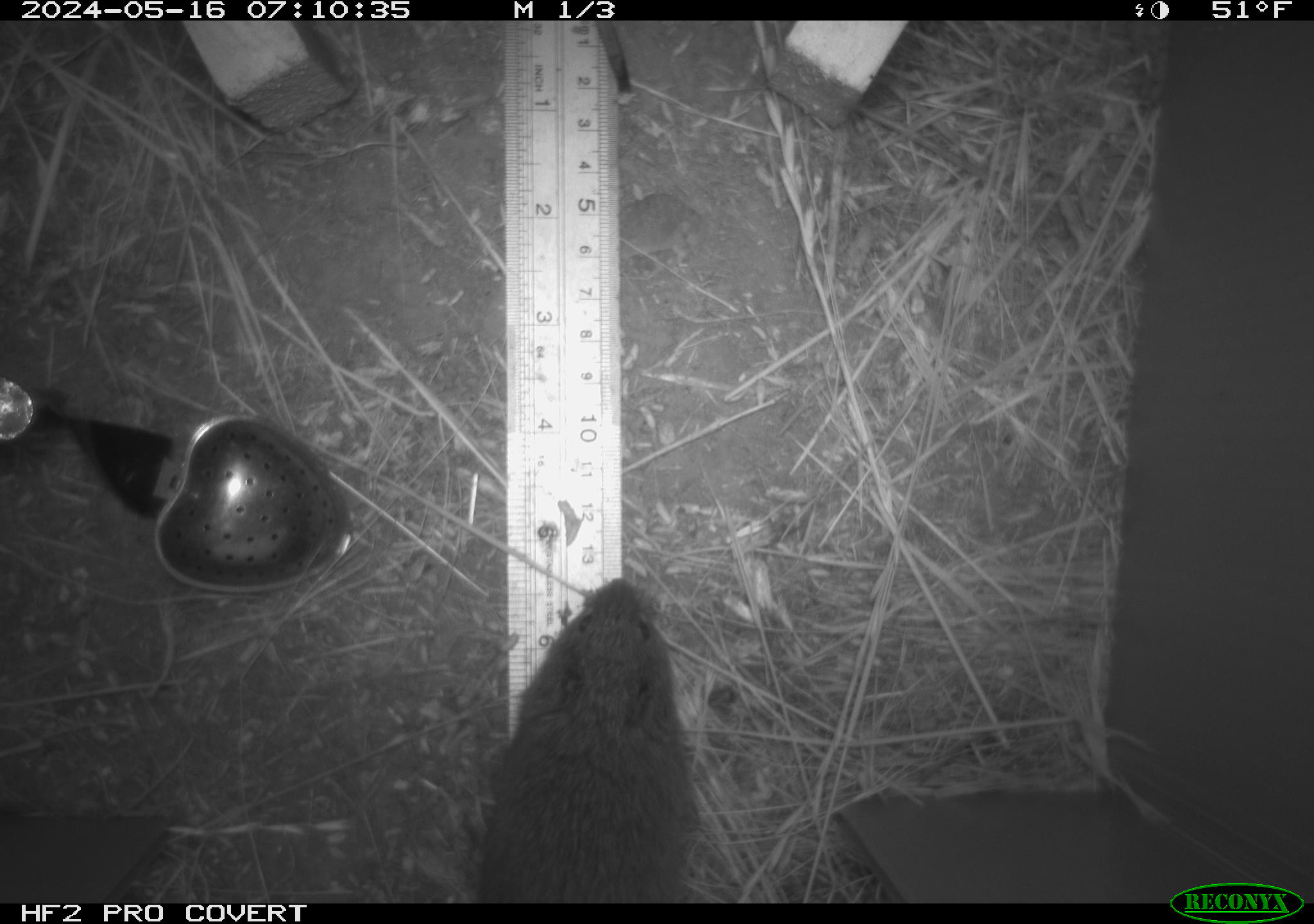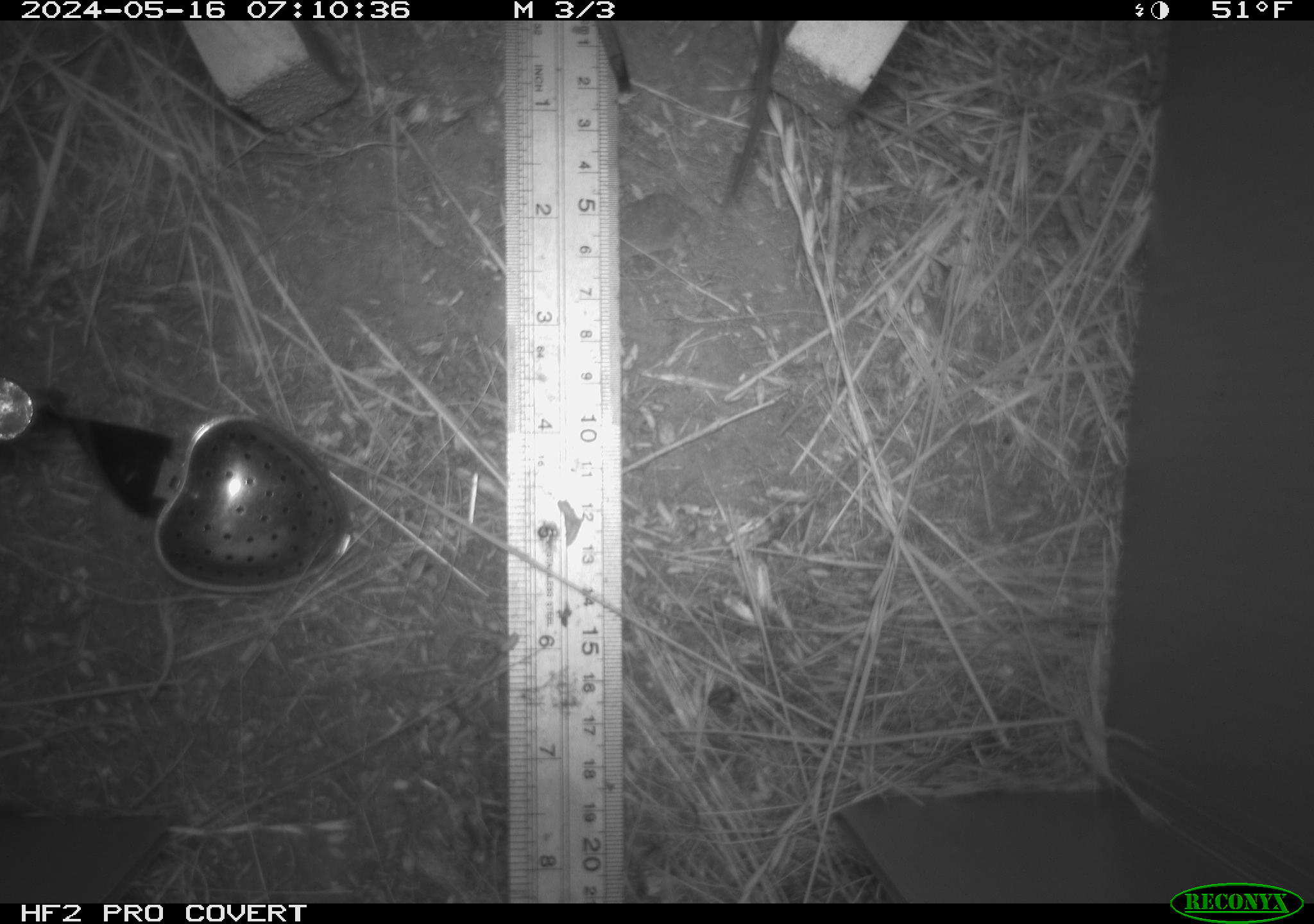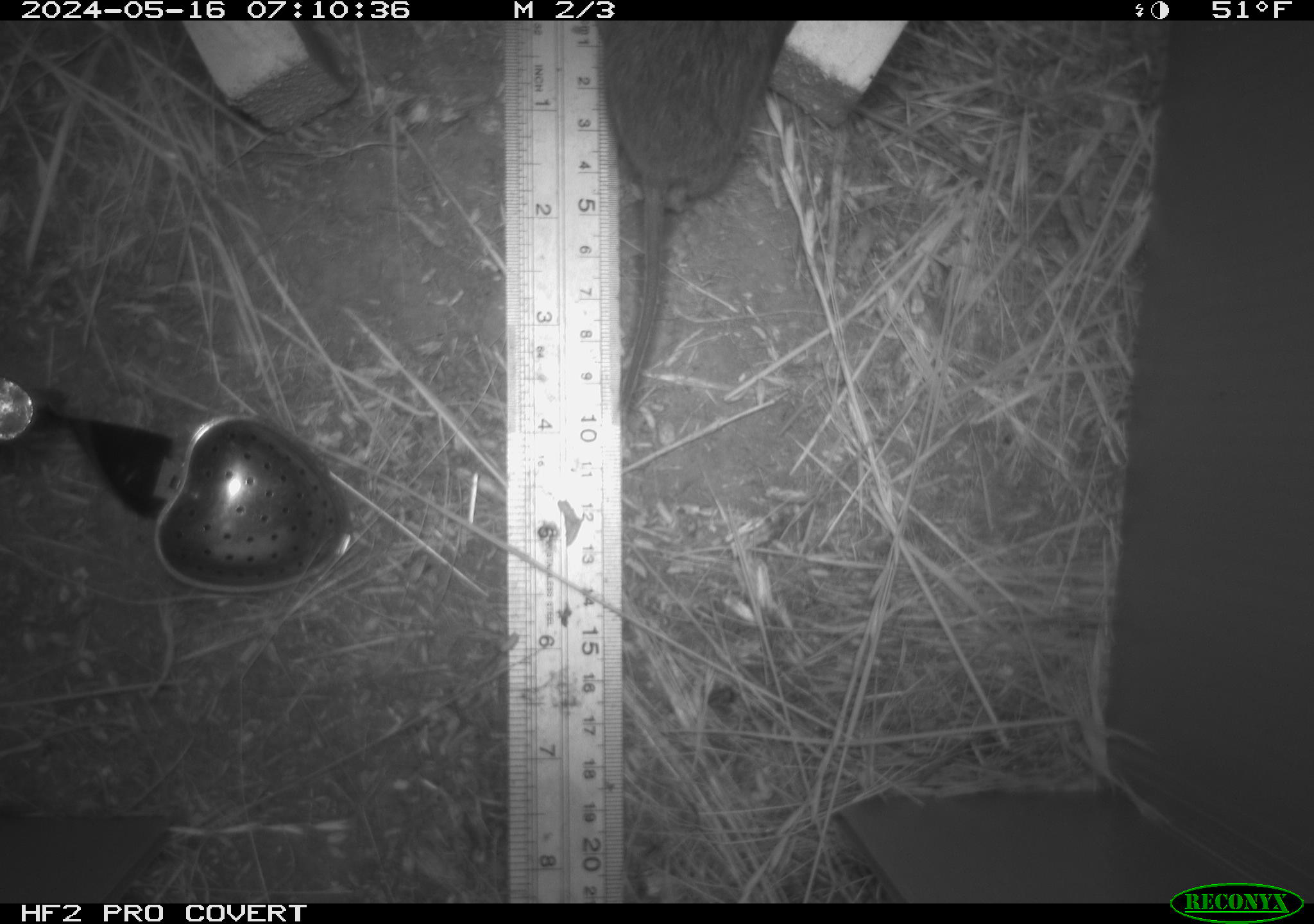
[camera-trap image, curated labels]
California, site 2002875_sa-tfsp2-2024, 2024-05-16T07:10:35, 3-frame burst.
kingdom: Animalia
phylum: Chordata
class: Mammalia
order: Rodentia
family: Cricetidae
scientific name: Arvicolinae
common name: voles, lemmings, and muskrats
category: arvicolinae subfamily